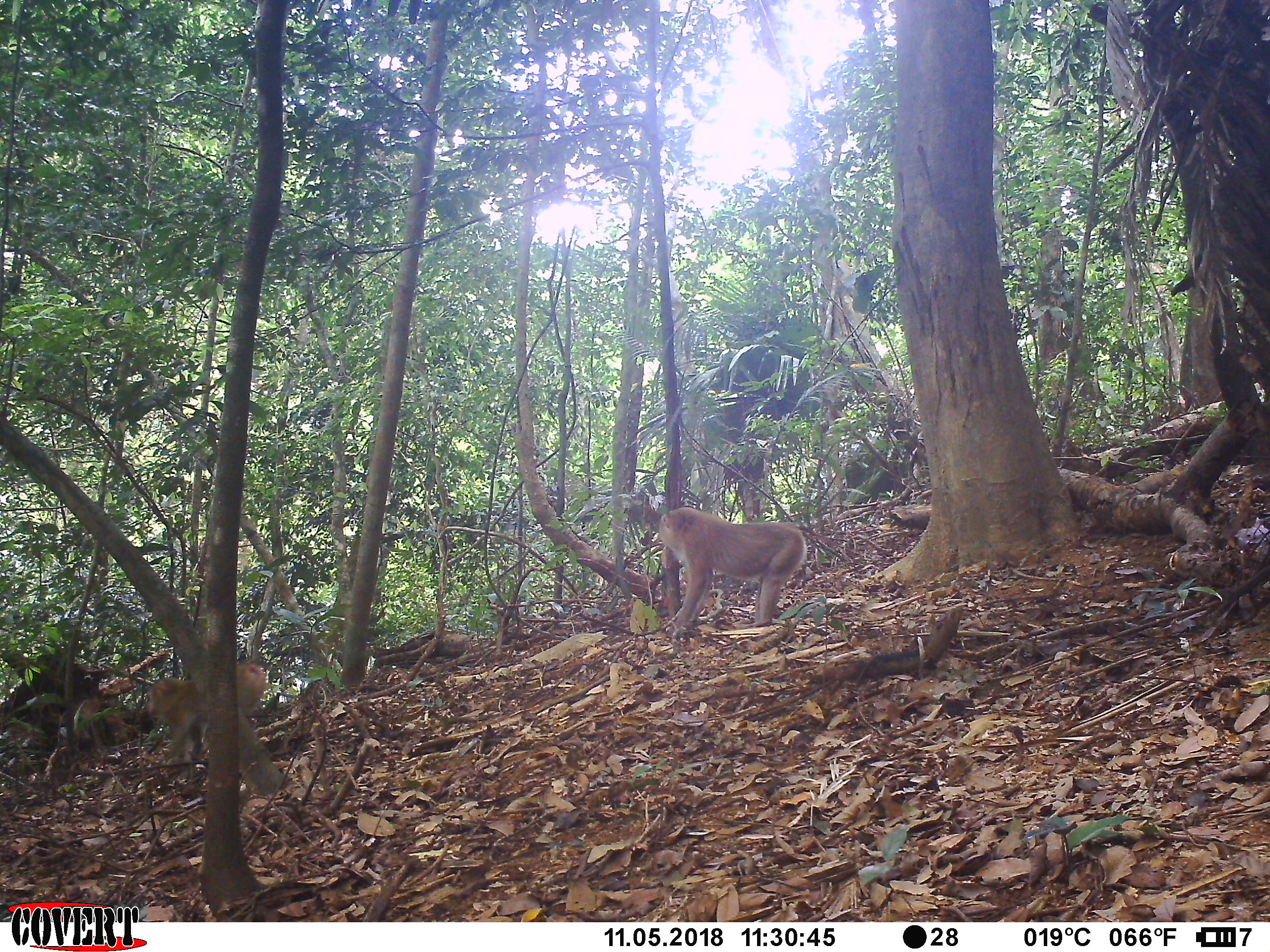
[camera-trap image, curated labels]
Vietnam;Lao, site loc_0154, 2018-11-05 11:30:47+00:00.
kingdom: Animalia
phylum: Chordata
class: Mammalia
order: Primates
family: Cercopithecidae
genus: Macaca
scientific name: Macaca nemestrina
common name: pig-tailed macaque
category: pig tailed macaque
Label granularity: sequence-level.